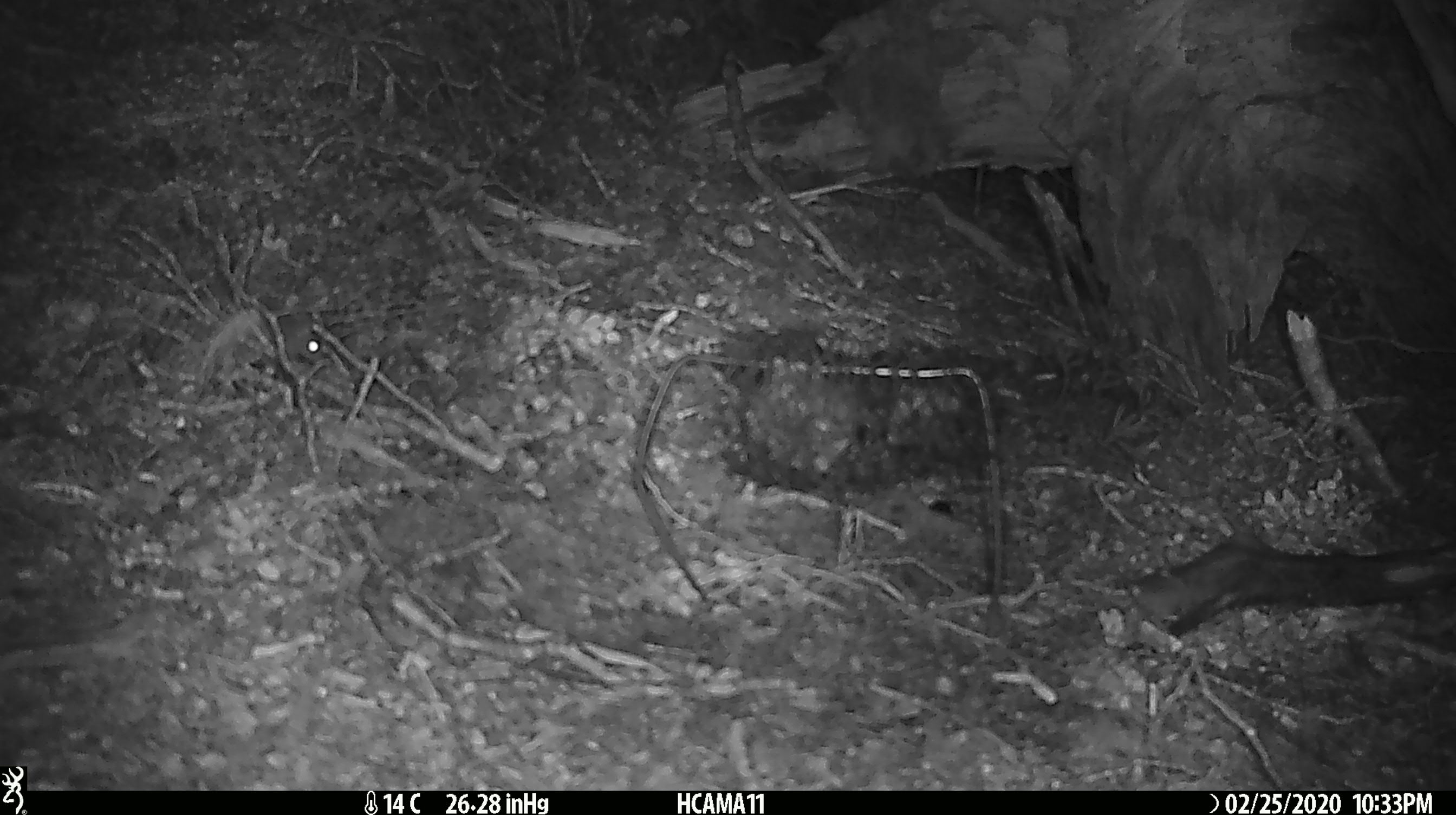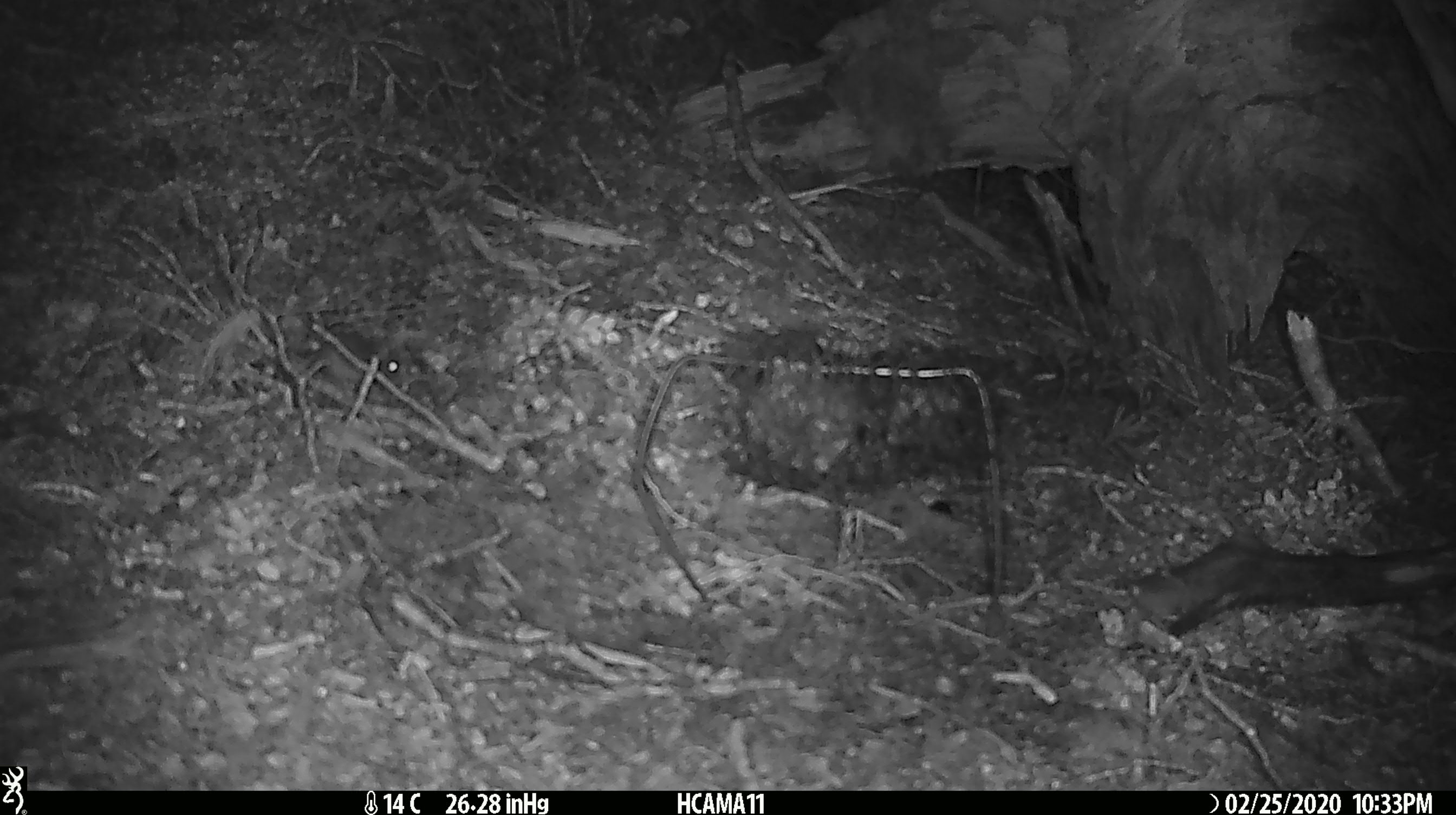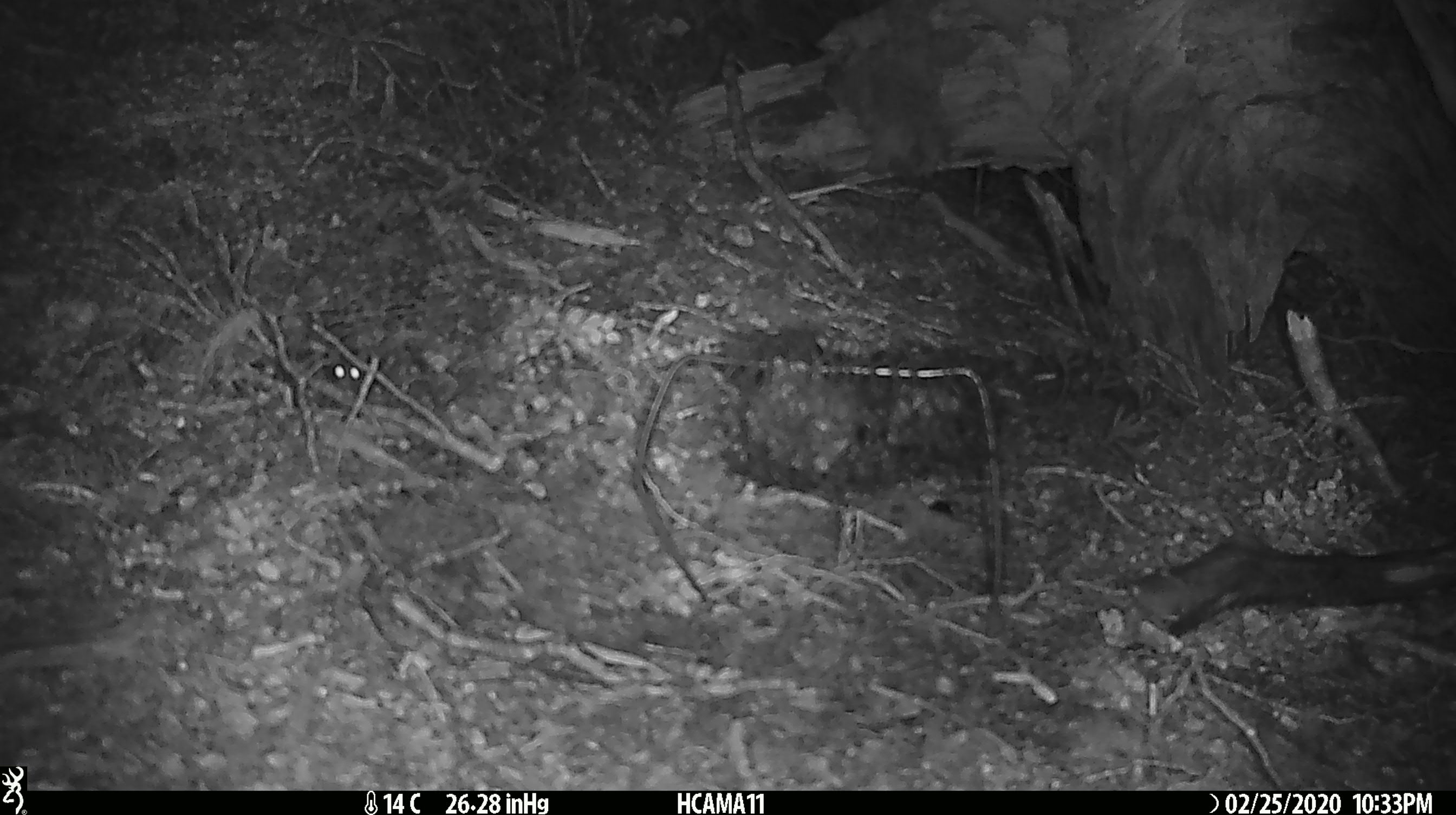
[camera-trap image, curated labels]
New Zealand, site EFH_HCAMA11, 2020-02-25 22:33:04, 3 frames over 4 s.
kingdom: Animalia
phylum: Chordata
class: Mammalia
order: Rodentia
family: Muridae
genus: Mus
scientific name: Mus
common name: mouse